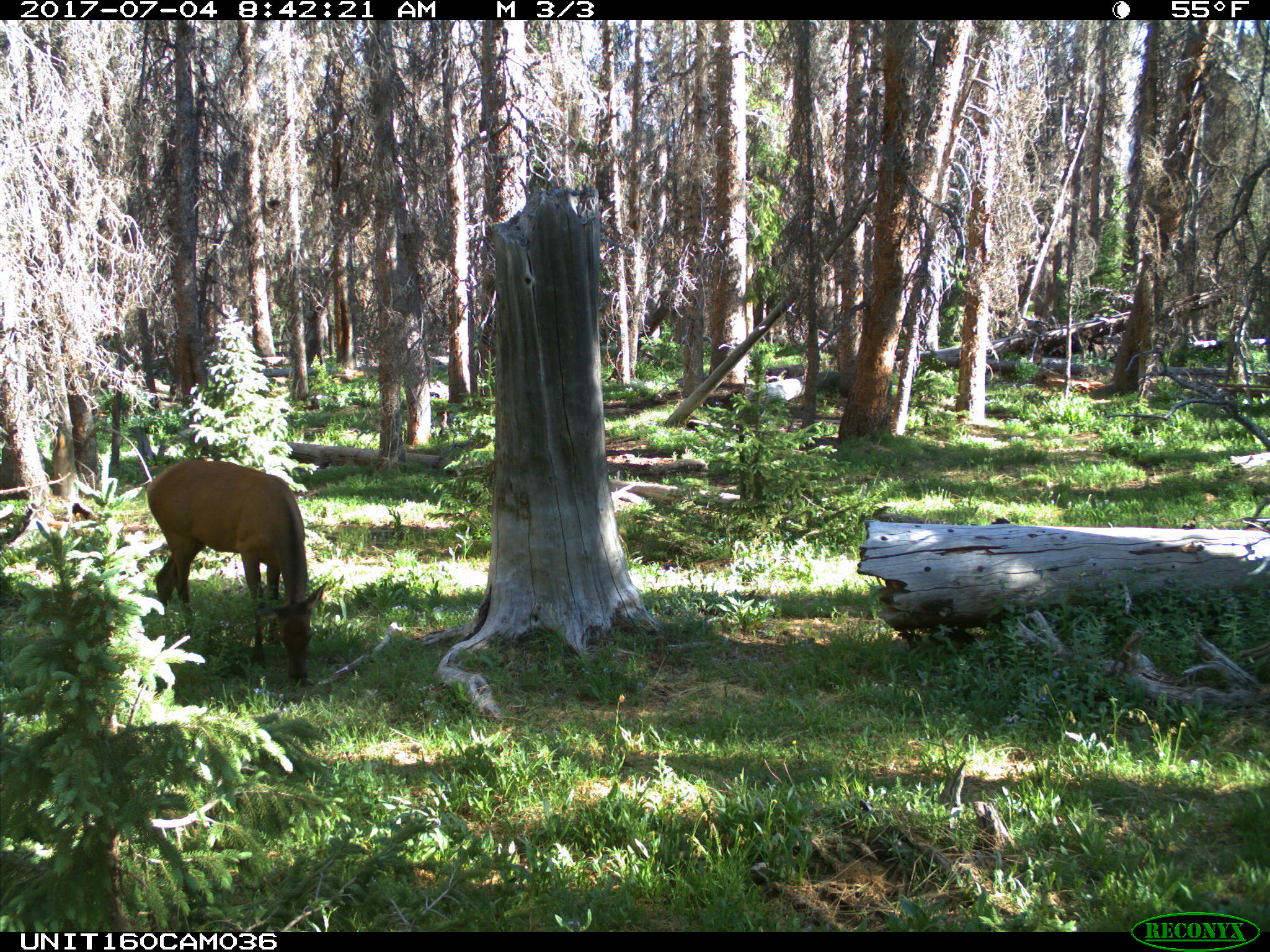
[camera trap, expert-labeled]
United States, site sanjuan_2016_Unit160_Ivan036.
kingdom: Animalia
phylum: Chordata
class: Mammalia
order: Artiodactyla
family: Cervidae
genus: Cervus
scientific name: Cervus elaphus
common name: red deer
Cervus elaphus (red deer).